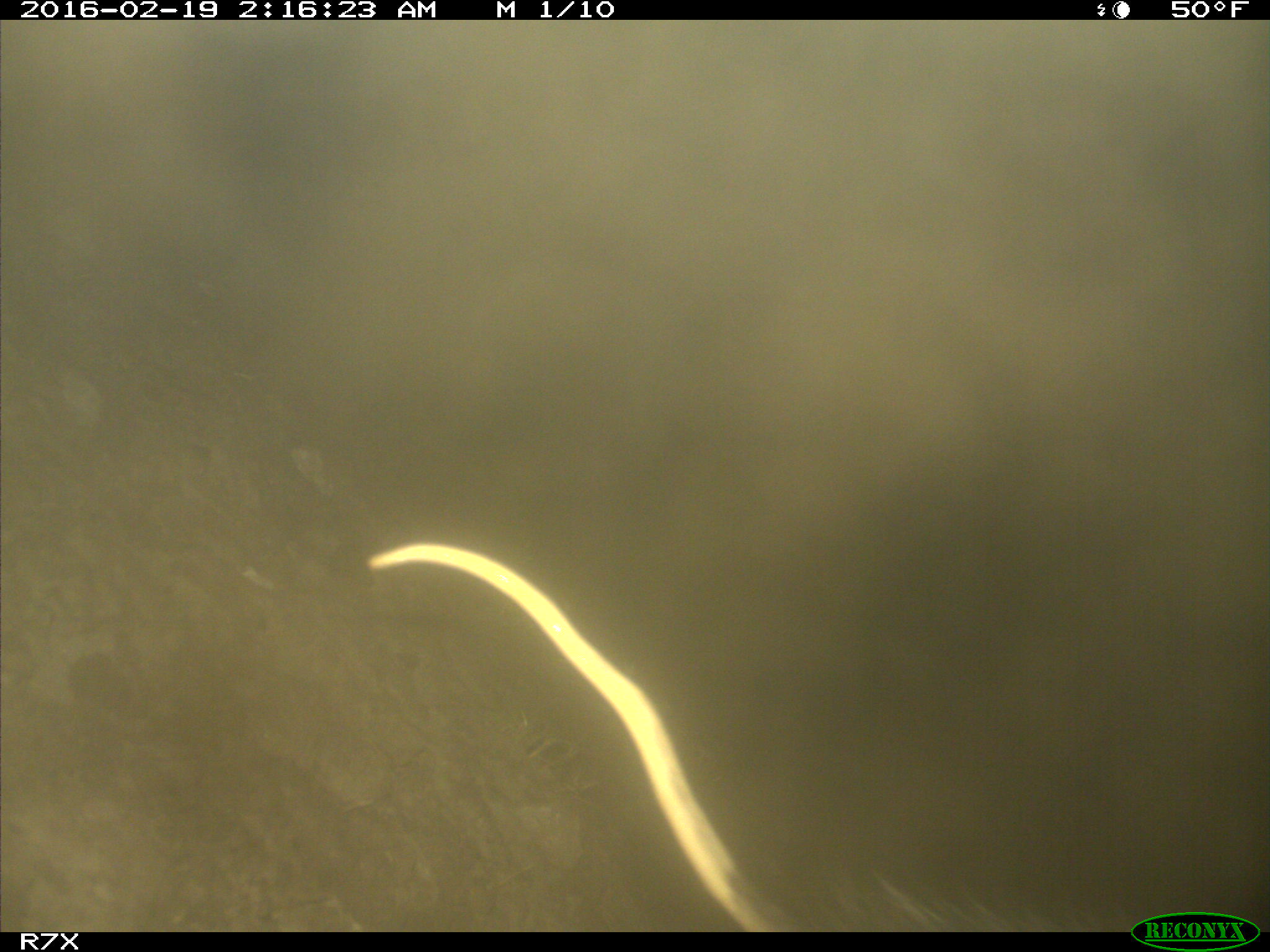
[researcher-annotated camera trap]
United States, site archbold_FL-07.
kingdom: Animalia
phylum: Chordata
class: Mammalia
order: Didelphimorphia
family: Didelphidae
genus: Didelphis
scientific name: Didelphis virginiana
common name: virginia opossum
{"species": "Didelphis virginiana (virginia opossum)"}